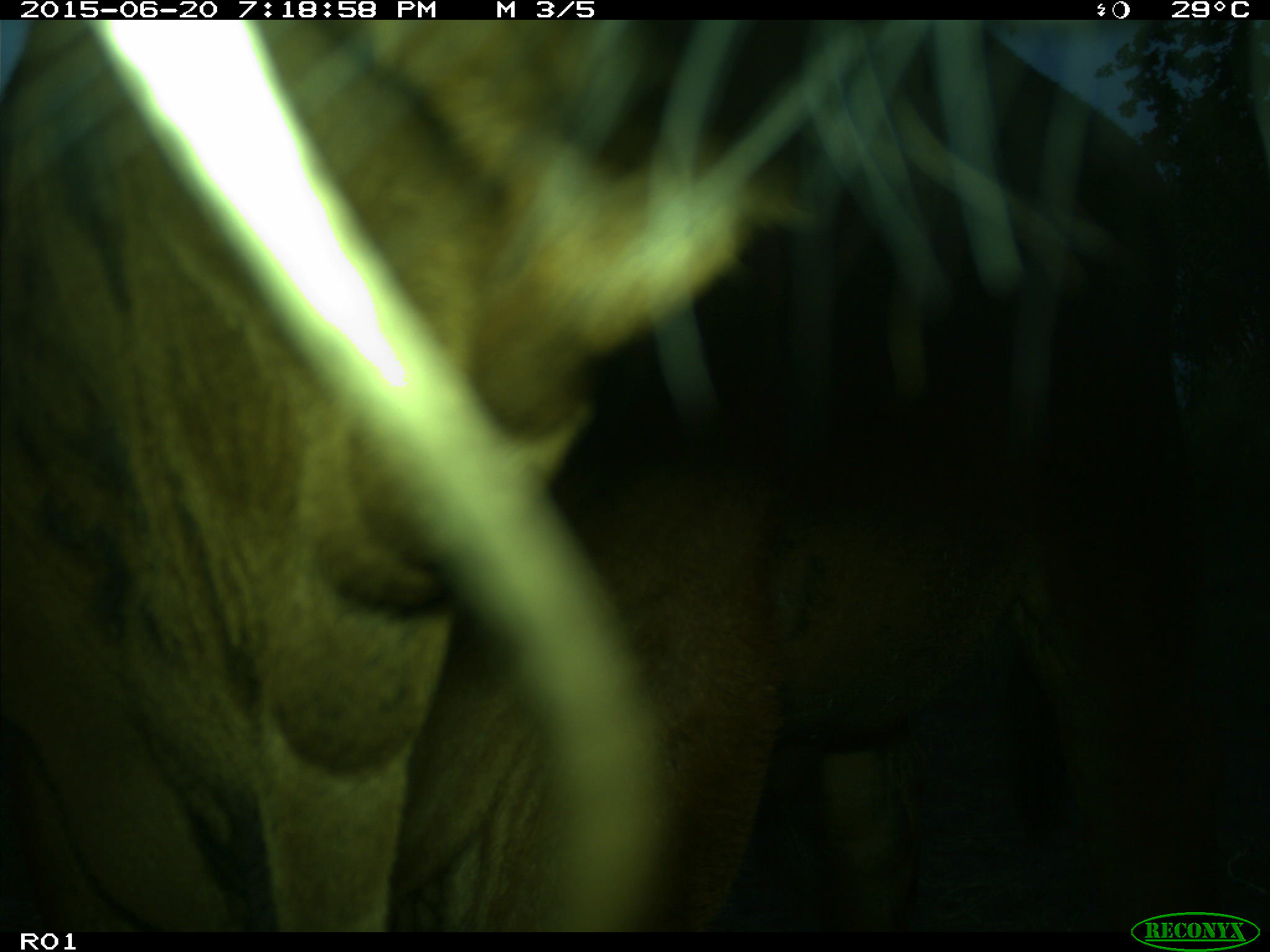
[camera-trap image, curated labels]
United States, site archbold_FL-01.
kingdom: Animalia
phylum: Chordata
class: Mammalia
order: Artiodactyla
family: Bovidae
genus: Bos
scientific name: Bos taurus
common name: domestic cow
Bos taurus (domestic cow).